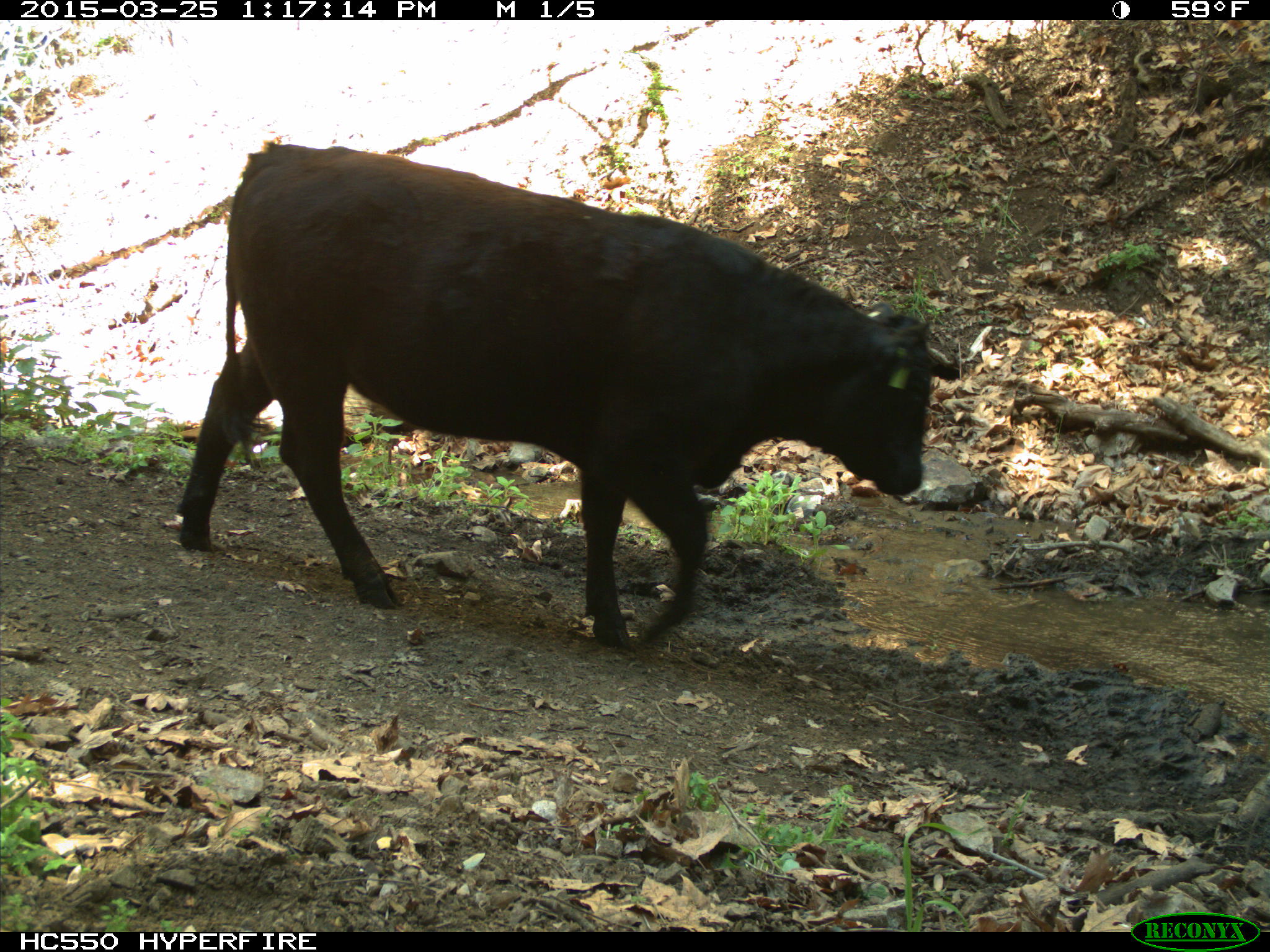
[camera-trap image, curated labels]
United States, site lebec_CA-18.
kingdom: Animalia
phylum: Chordata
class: Mammalia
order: Artiodactyla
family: Bovidae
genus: Bos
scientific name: Bos taurus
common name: domestic cow